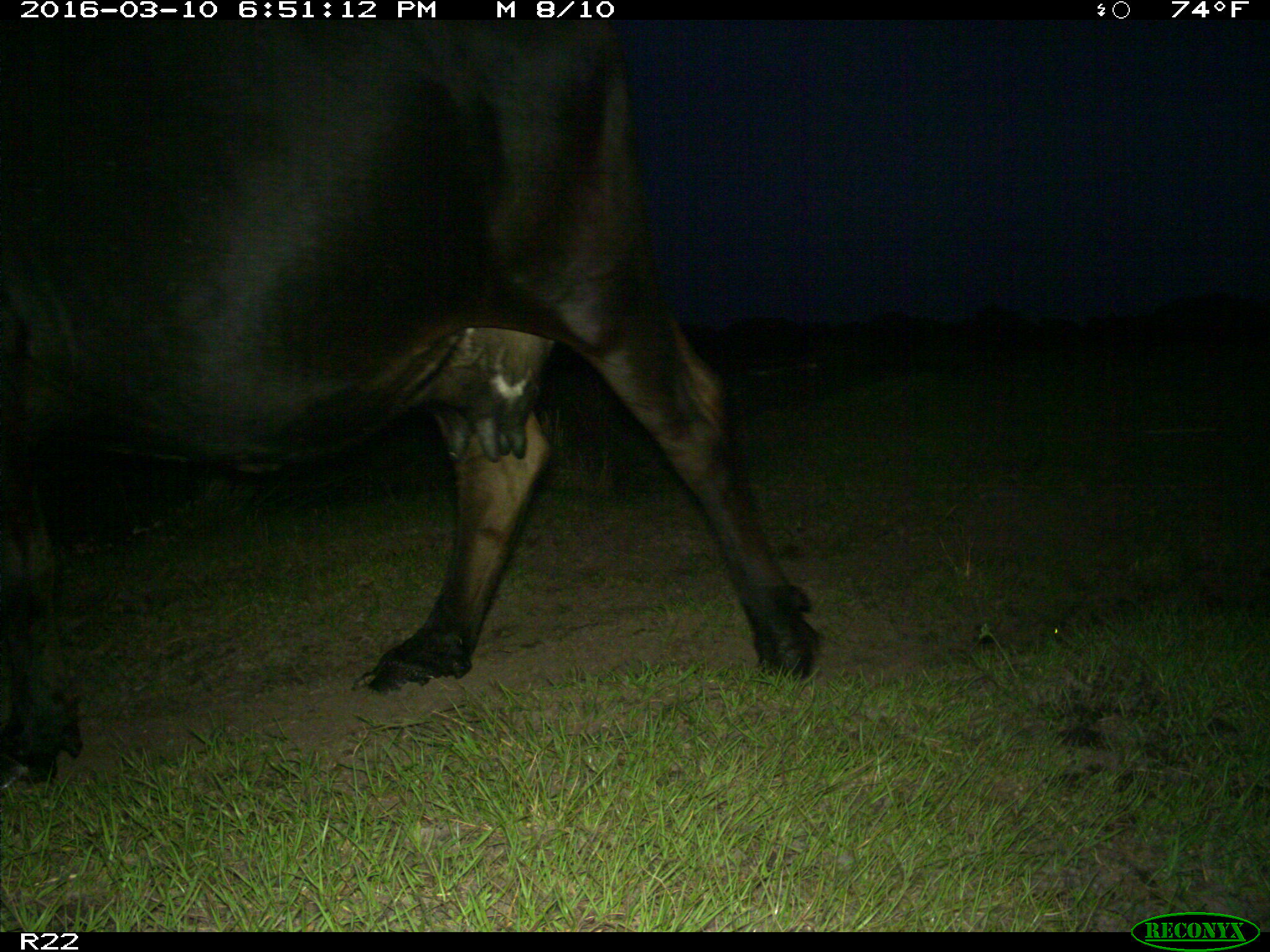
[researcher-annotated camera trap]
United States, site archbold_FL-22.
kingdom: Animalia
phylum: Chordata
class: Mammalia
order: Artiodactyla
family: Bovidae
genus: Bos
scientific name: Bos taurus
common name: domestic cow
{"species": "Bos taurus (domestic cow)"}